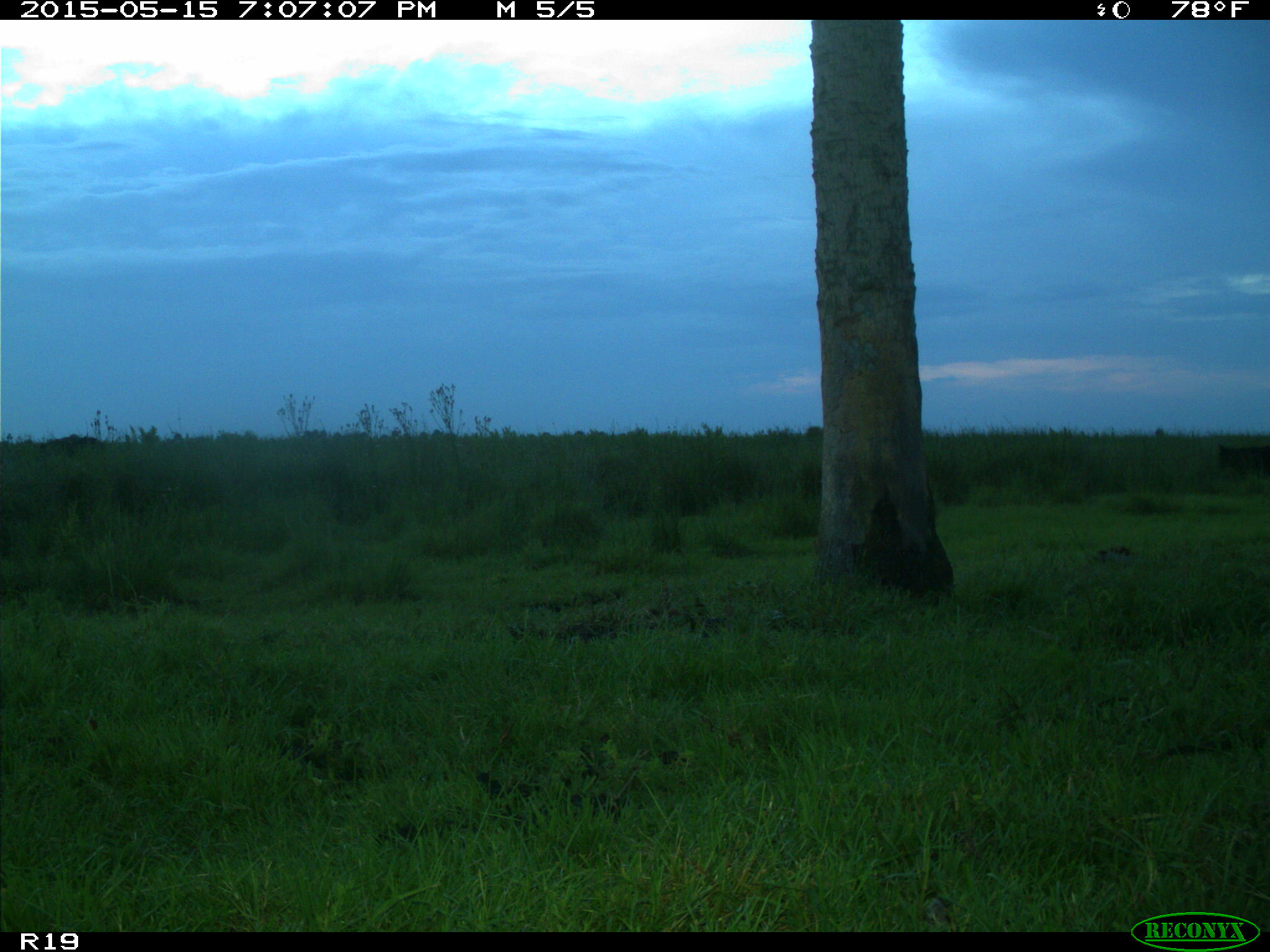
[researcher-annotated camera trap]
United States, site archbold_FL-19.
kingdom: Animalia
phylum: Chordata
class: Mammalia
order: Artiodactyla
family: Bovidae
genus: Bos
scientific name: Bos taurus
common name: domestic cow